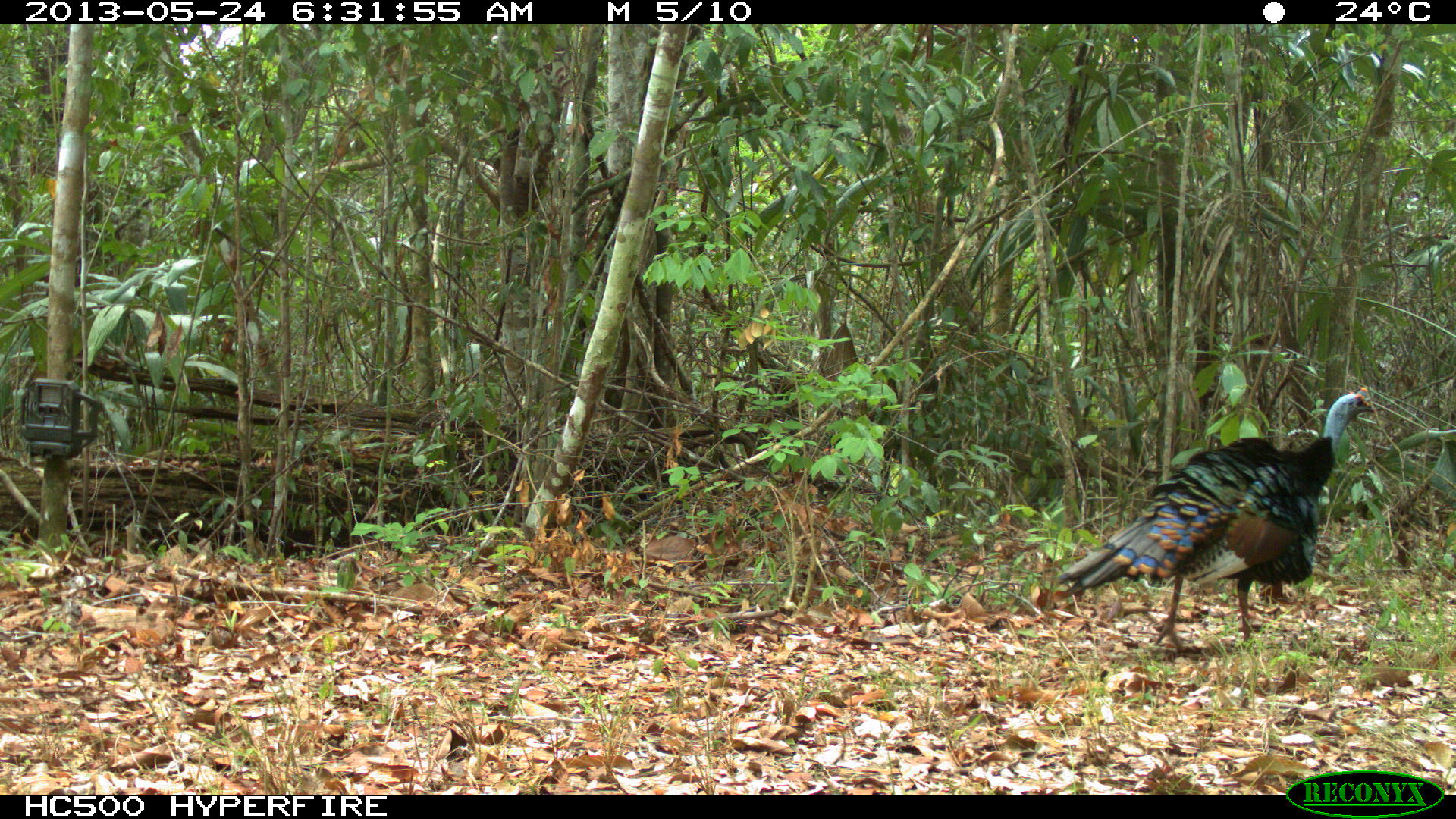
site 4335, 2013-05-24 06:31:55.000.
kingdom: Animalia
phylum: Chordata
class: Aves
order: Galliformes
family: Phasianidae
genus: Meleagris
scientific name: Meleagris ocellata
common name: ocellated turkey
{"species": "Meleagris ocellata (ocellated turkey)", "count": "1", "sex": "male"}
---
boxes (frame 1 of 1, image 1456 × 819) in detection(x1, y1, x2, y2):
meleagris ocellata: detection(1055, 384, 1377, 651)